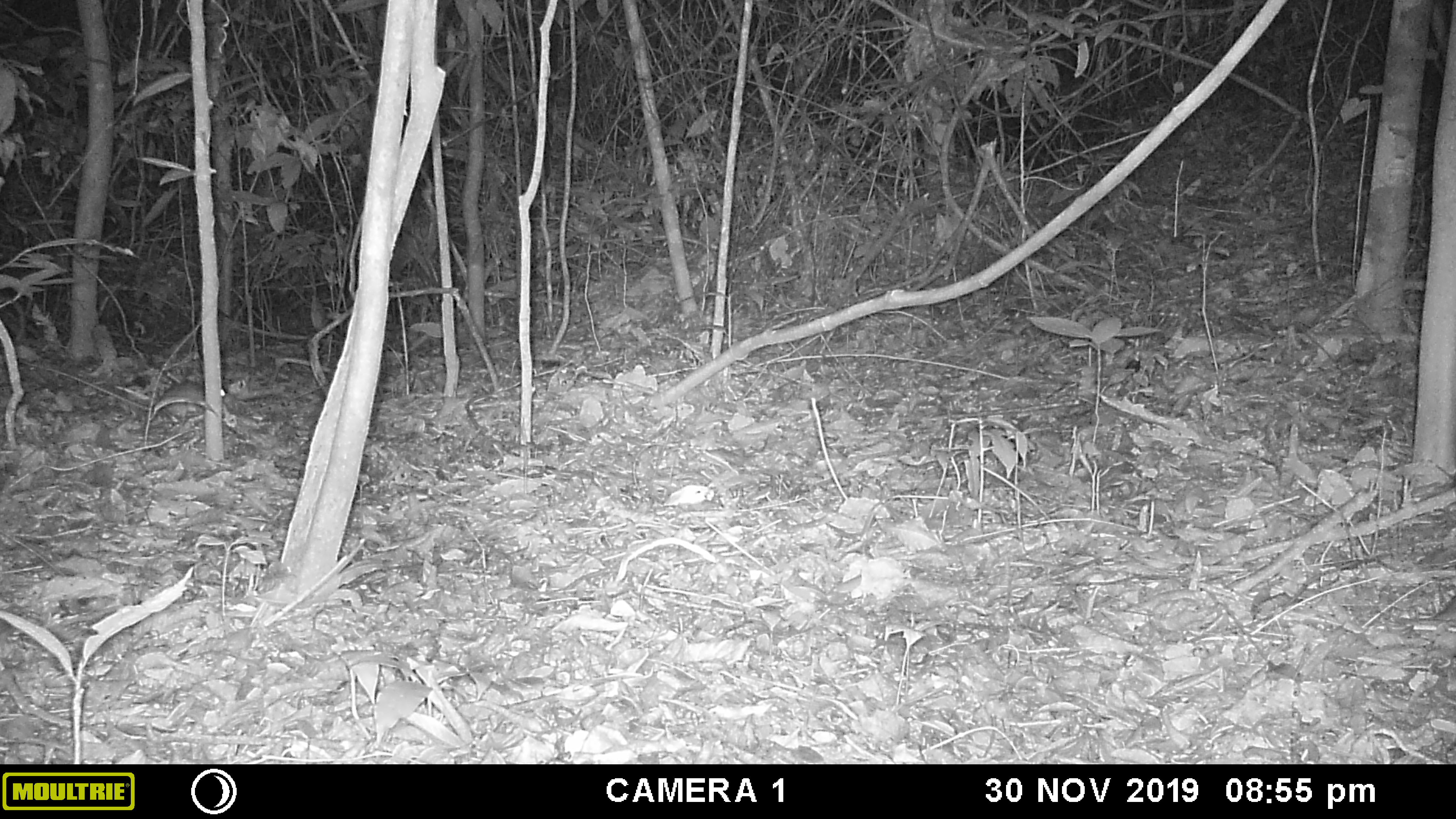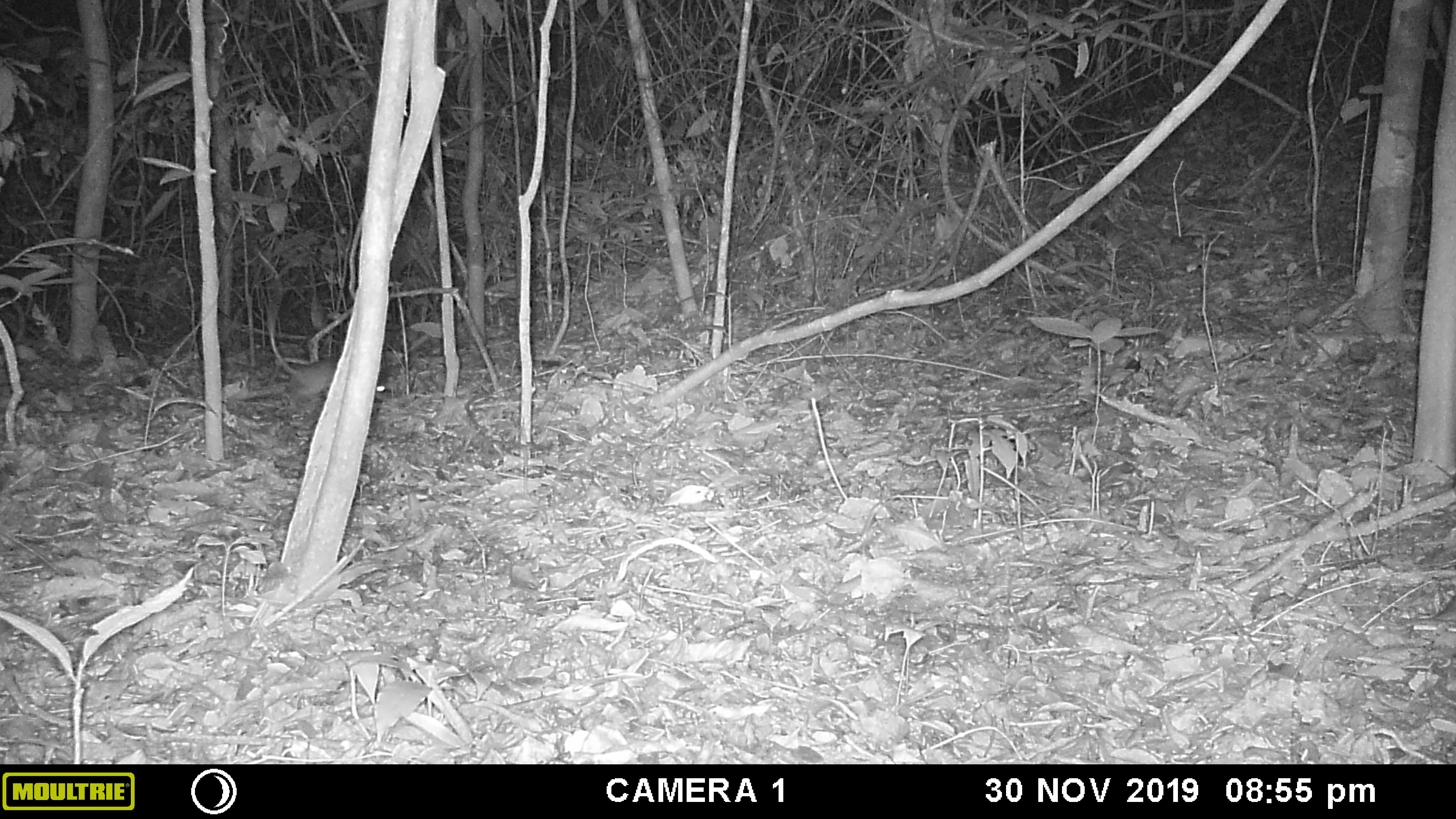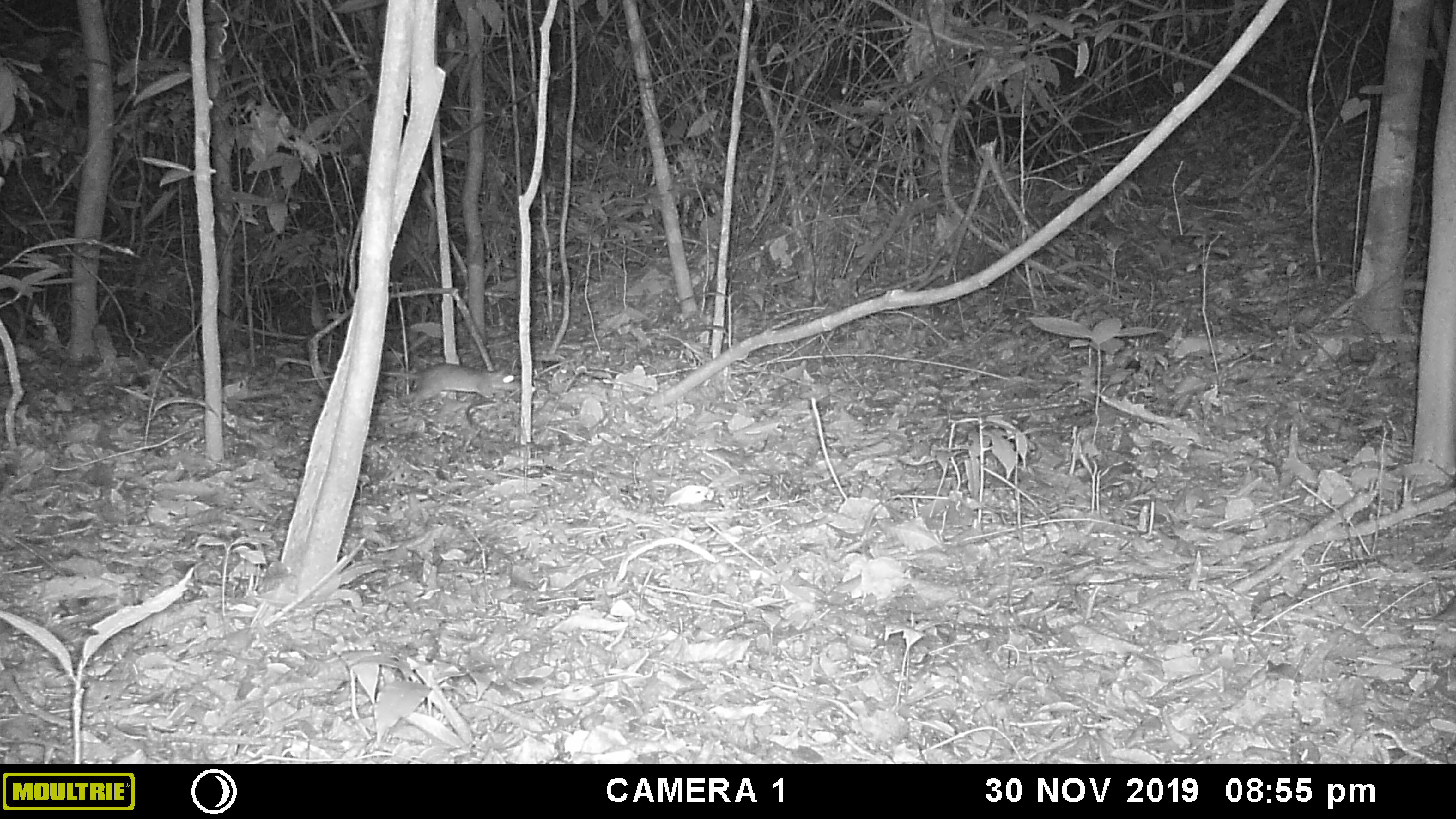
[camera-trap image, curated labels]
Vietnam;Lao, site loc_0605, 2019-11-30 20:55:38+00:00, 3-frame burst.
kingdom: Animalia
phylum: Chordata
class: Mammalia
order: Rodentia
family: Muridae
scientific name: Muridae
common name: old-world mice and rats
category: unidentified murid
Unidentified murid (old-world mice and rats) (Muridae). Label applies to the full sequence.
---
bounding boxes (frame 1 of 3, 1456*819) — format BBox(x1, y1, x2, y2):
unidentified murid: BBox(150, 378, 238, 422)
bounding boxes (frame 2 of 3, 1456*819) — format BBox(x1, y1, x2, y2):
unidentified murid: BBox(263, 299, 387, 395)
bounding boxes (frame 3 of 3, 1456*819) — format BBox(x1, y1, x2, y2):
unidentified murid: BBox(379, 362, 524, 403)